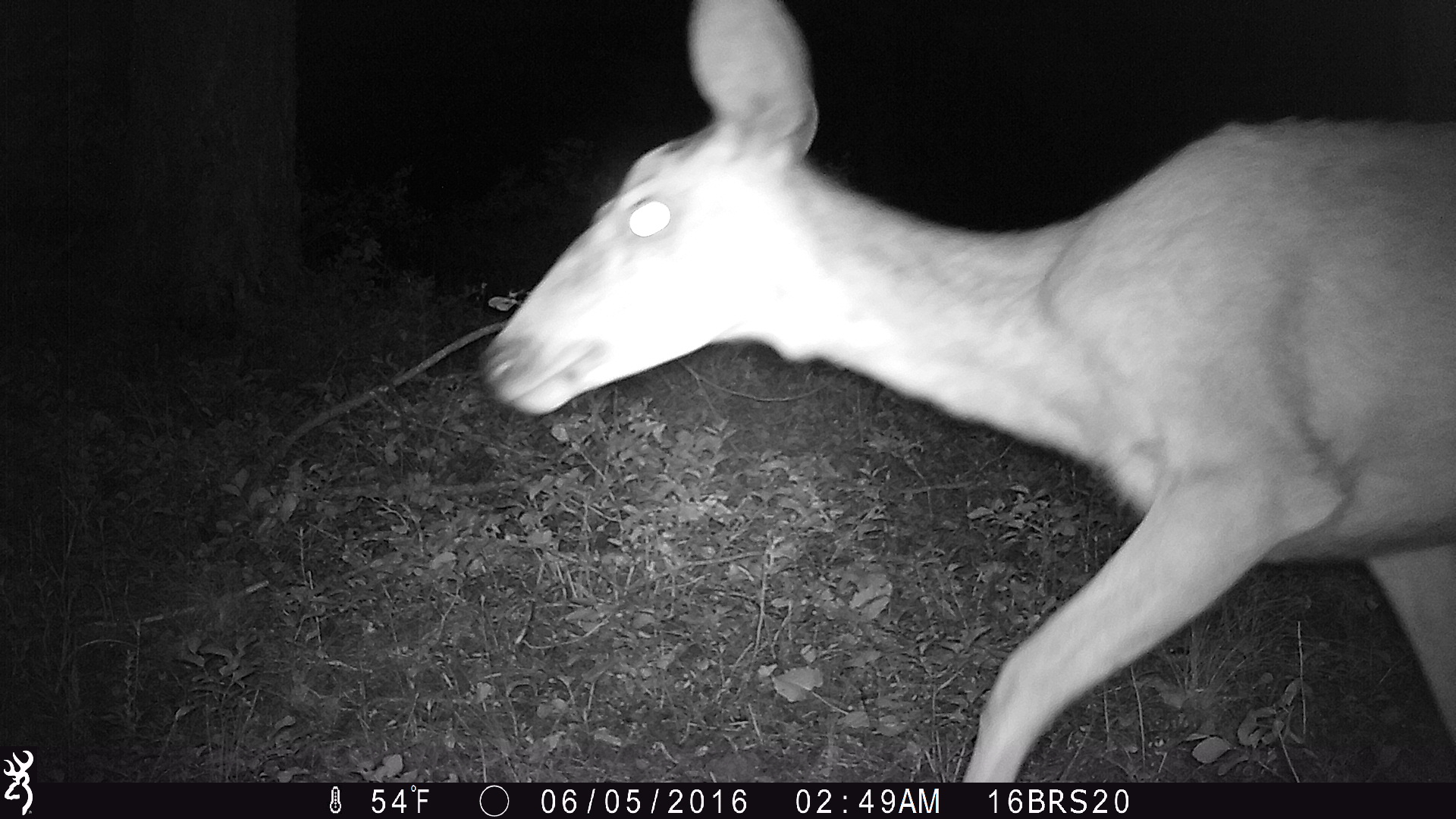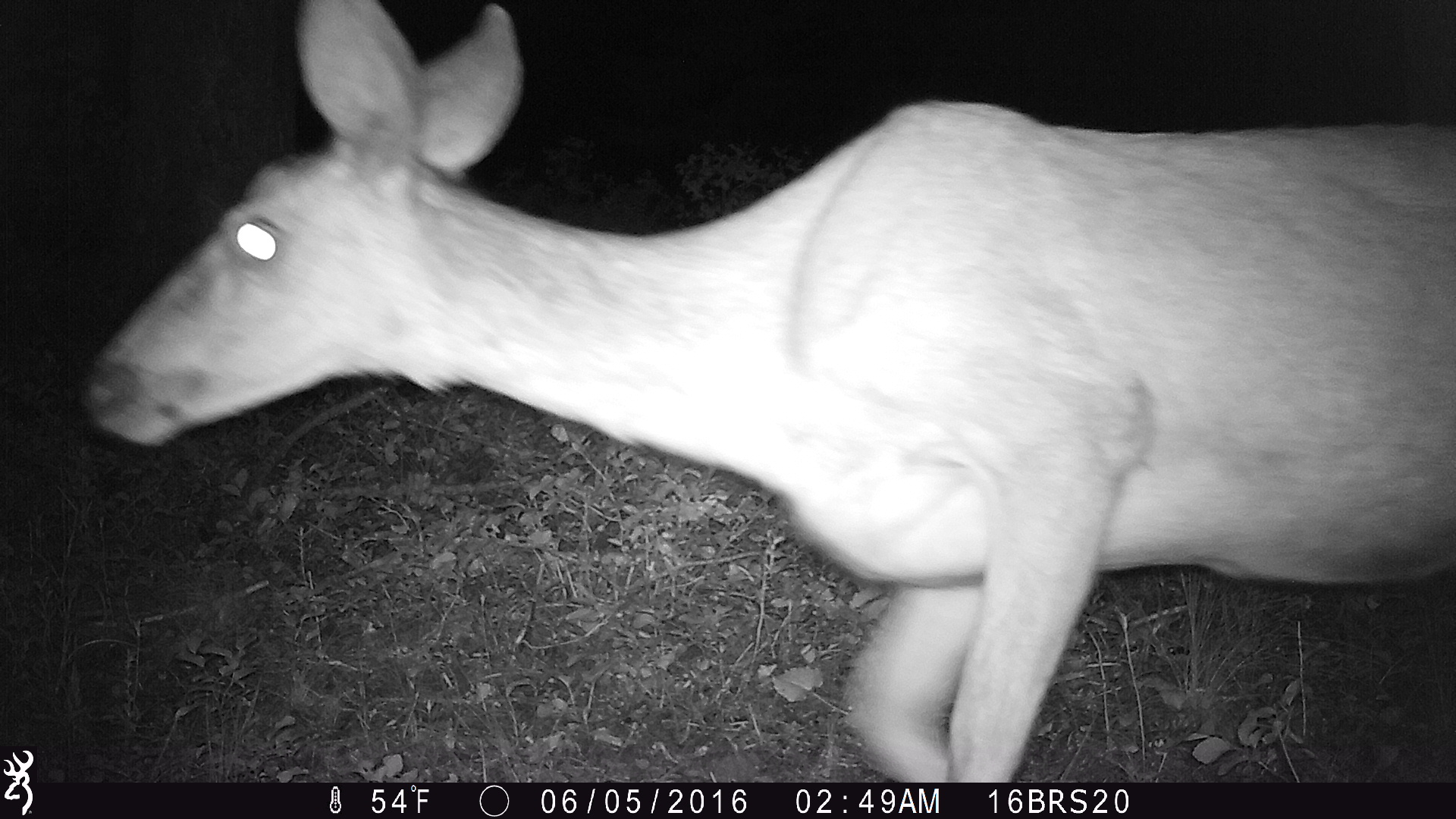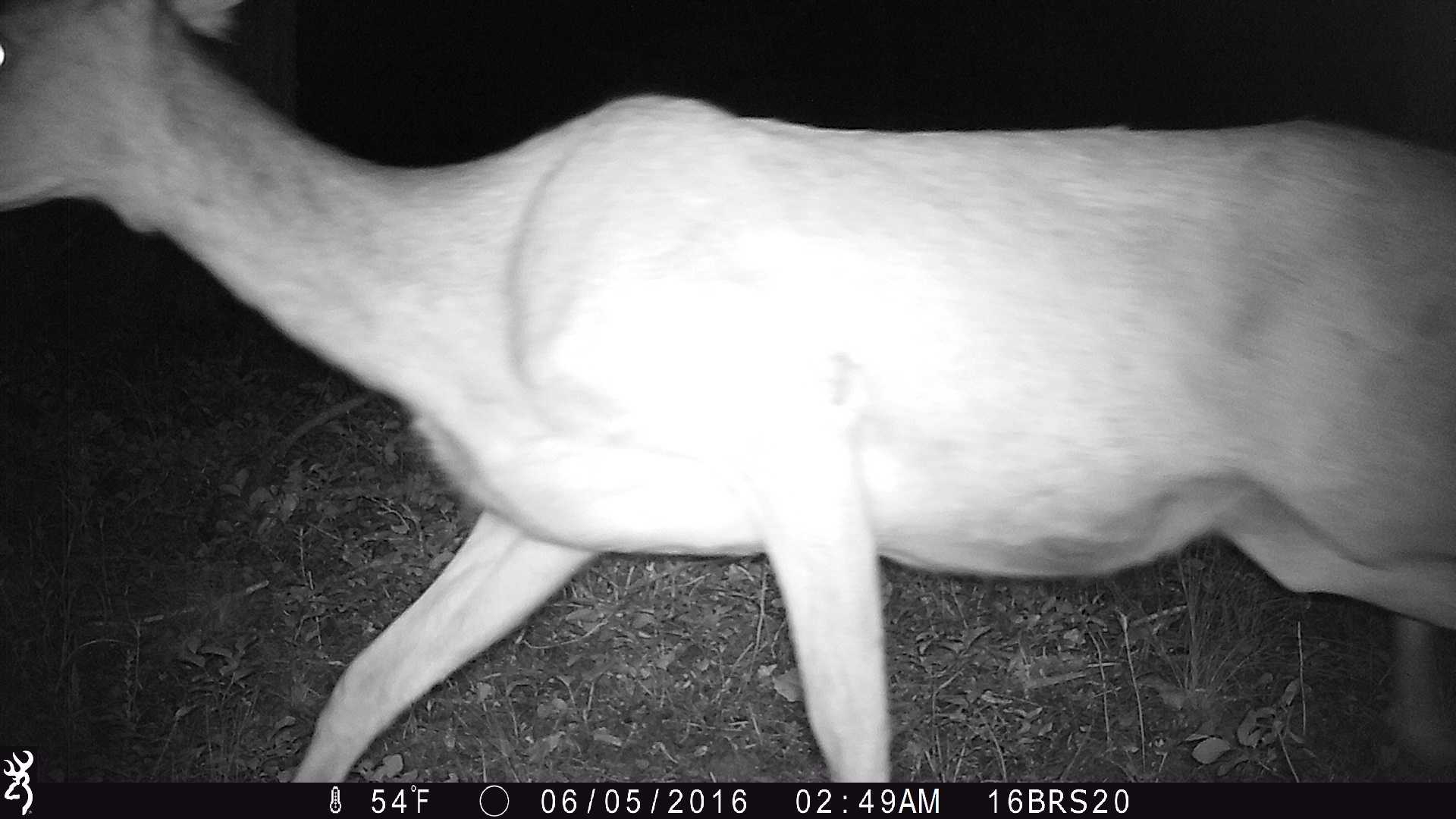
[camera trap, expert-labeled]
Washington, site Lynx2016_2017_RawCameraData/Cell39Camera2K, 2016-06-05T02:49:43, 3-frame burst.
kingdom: Animalia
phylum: Chordata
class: Mammalia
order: Artiodactyla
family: Cervidae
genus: Odocoileus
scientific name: Odocoileus hemionus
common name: mule deer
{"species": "Odocoileus hemionus (mule deer)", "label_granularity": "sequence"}